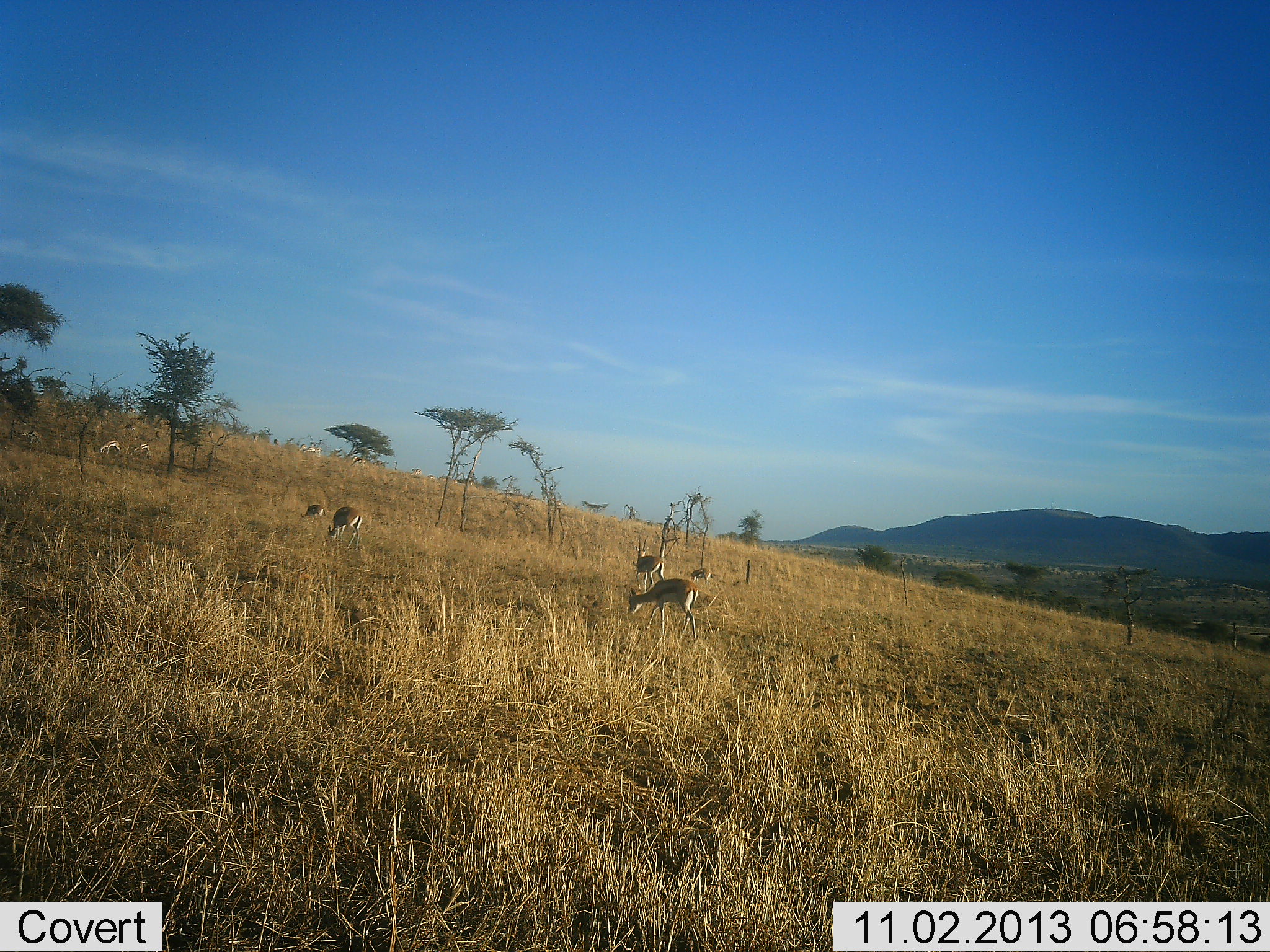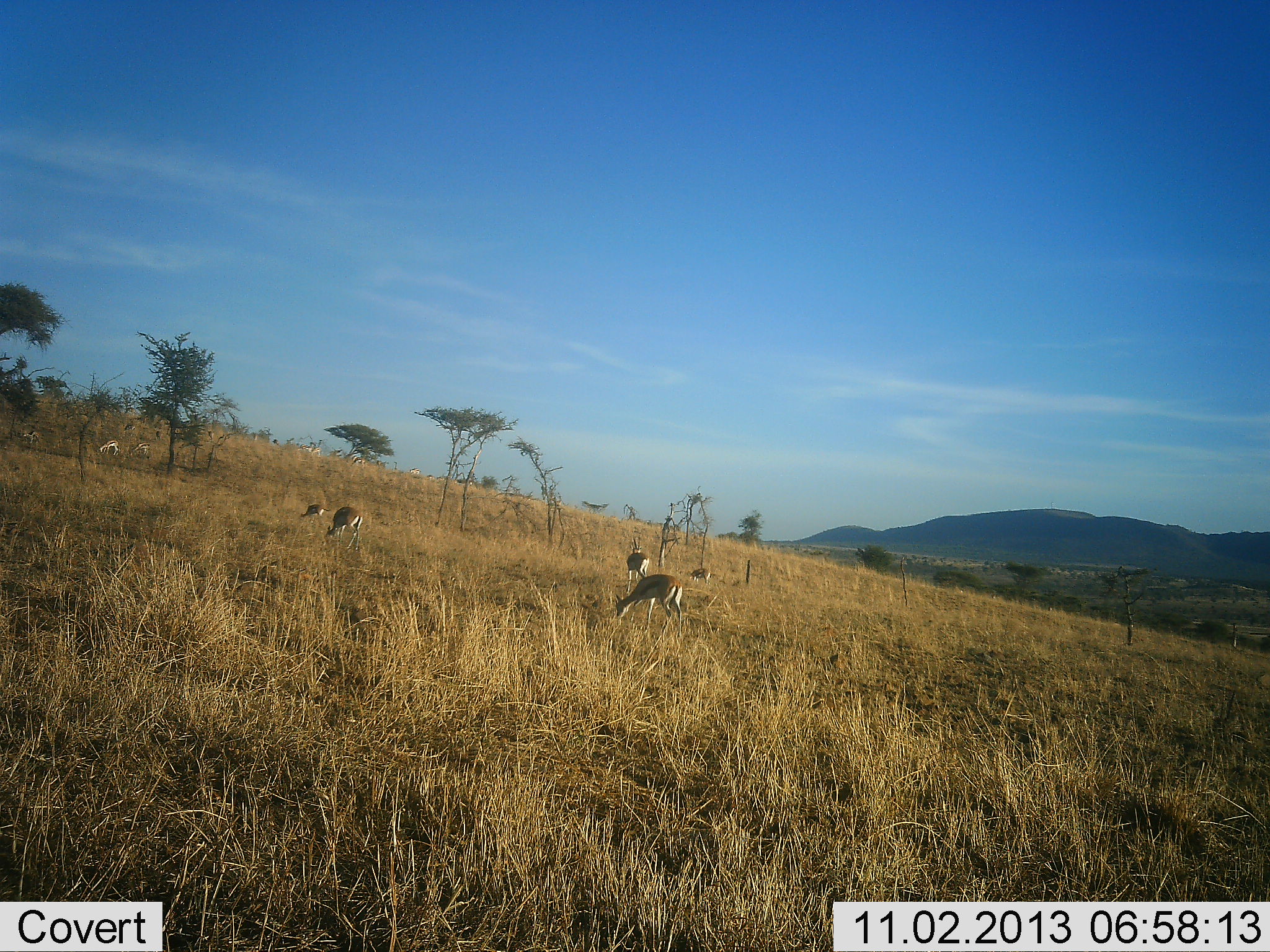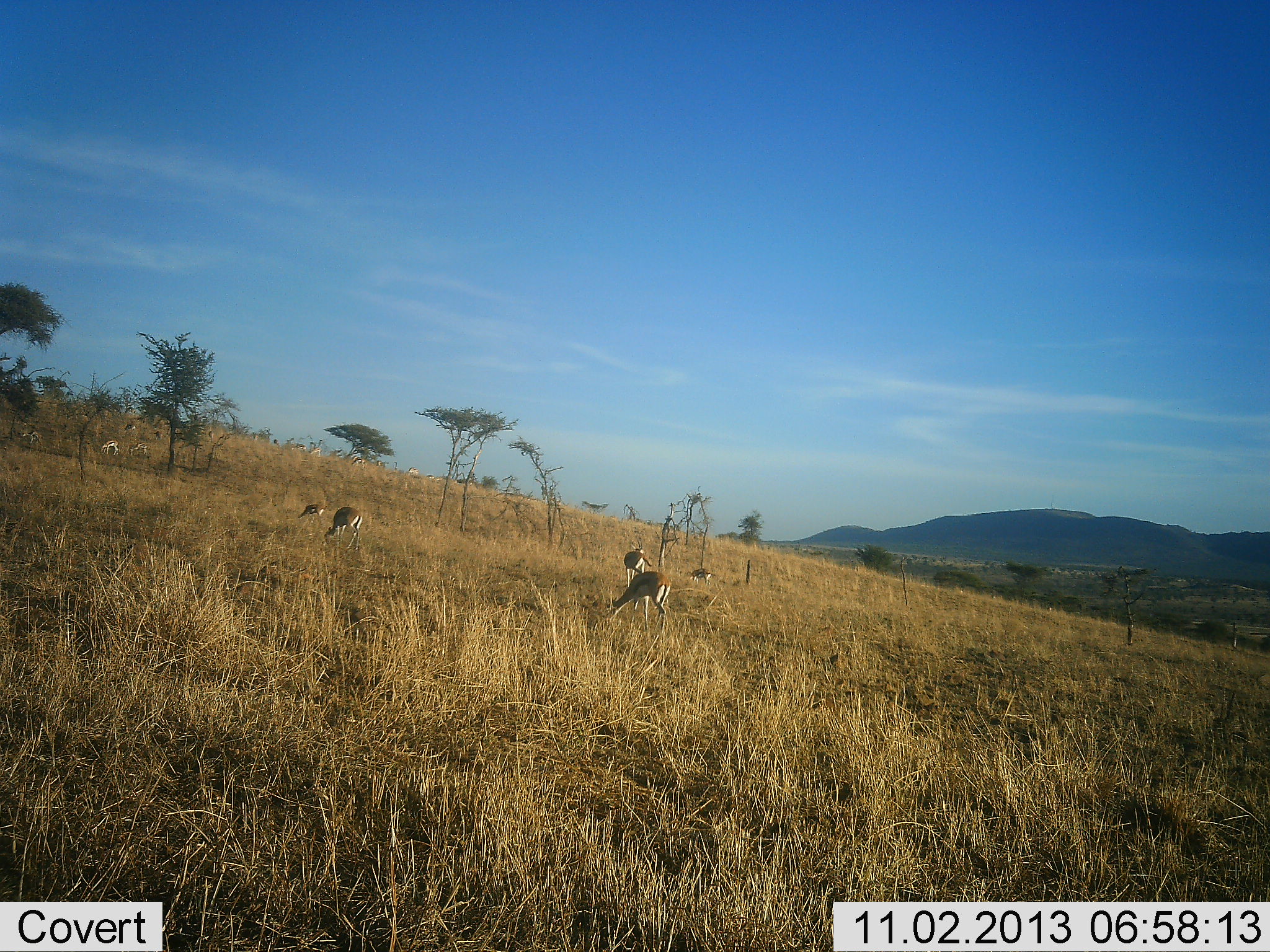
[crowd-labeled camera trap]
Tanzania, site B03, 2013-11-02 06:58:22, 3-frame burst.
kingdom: Animalia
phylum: Chordata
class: Mammalia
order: Artiodactyla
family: Bovidae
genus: Eudorcas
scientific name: Eudorcas thomsonii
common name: thomson's gazelle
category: gazellethomsons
Gazellethomsons (thomson's gazelle) (Eudorcas thomsonii), count 8. Behavior (volunteer vote fractions): standing 40%, resting 0%, moving 20%, interacting 0%. Young present (vote fraction): 0%. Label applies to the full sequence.